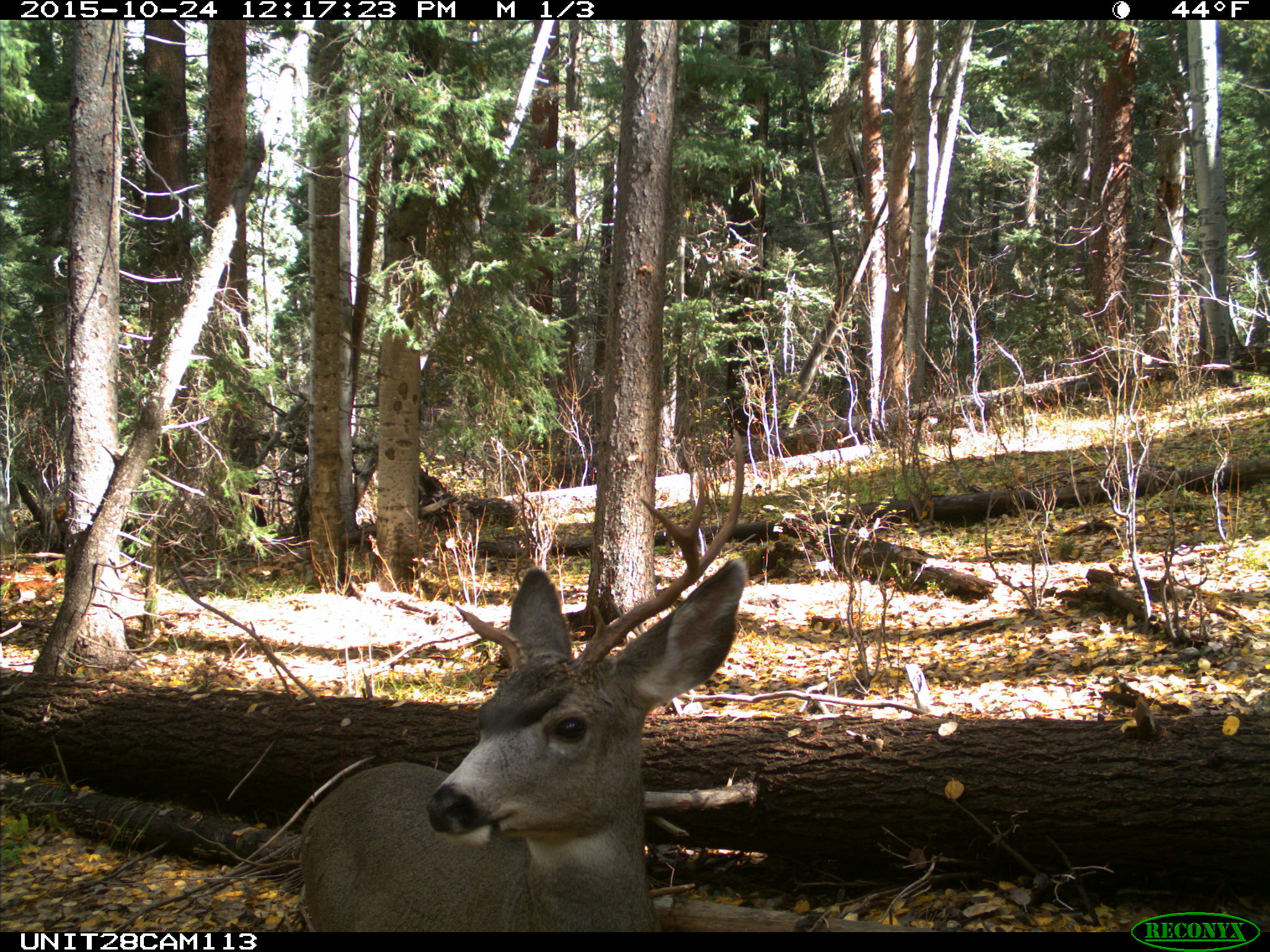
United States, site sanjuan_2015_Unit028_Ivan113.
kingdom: Animalia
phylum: Chordata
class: Mammalia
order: Artiodactyla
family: Cervidae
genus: Odocoileus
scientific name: Odocoileus hemionus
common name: mule deer